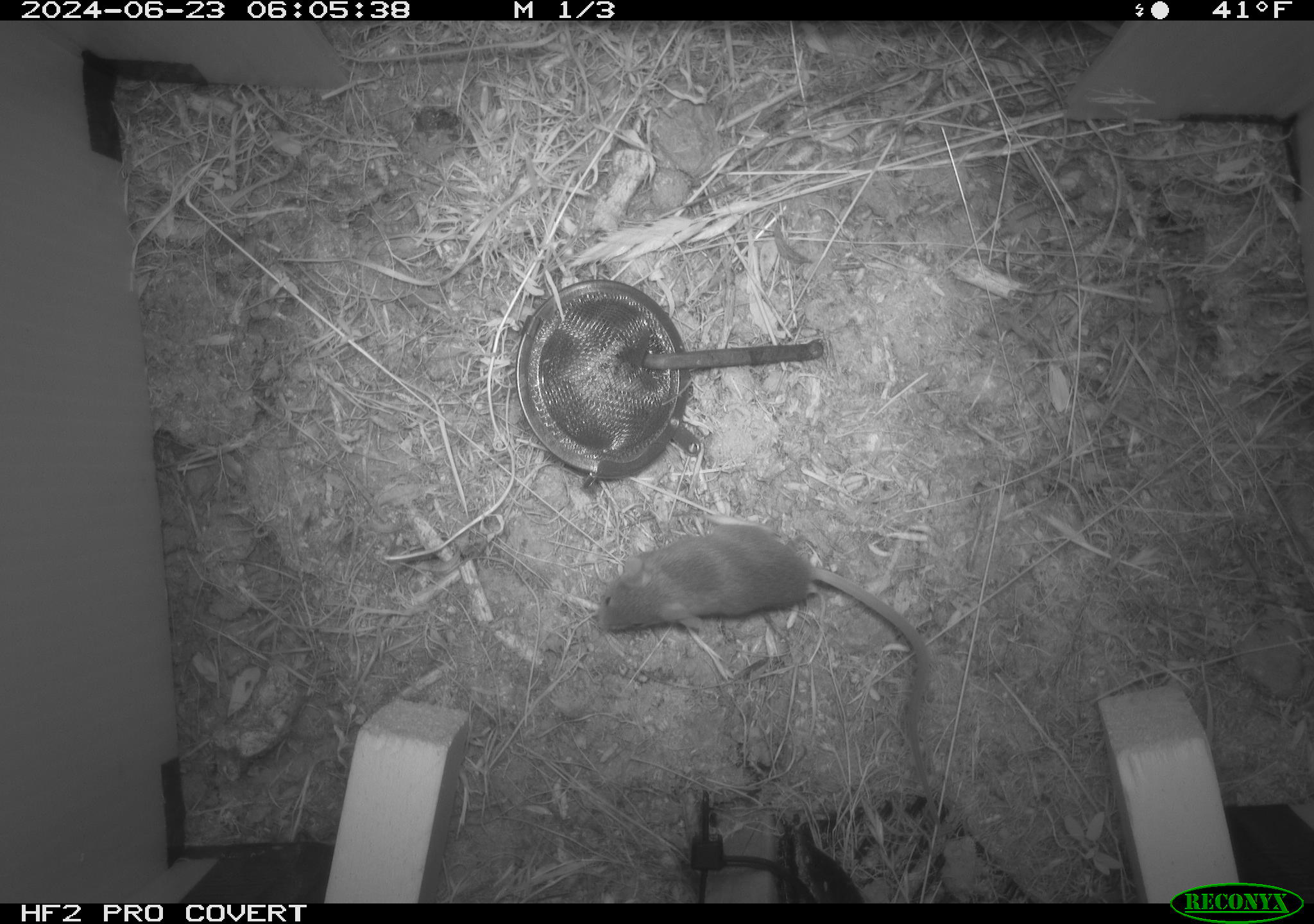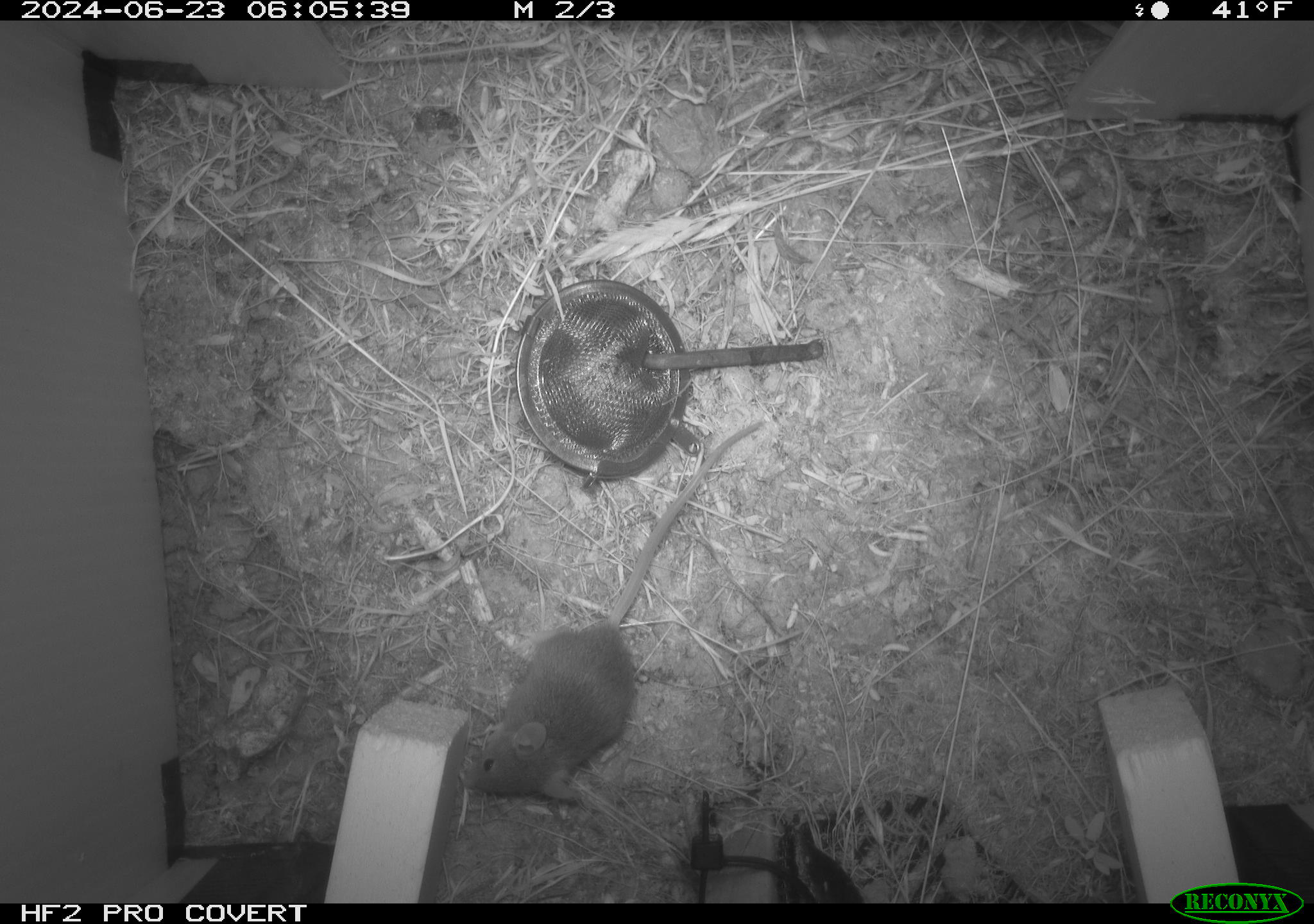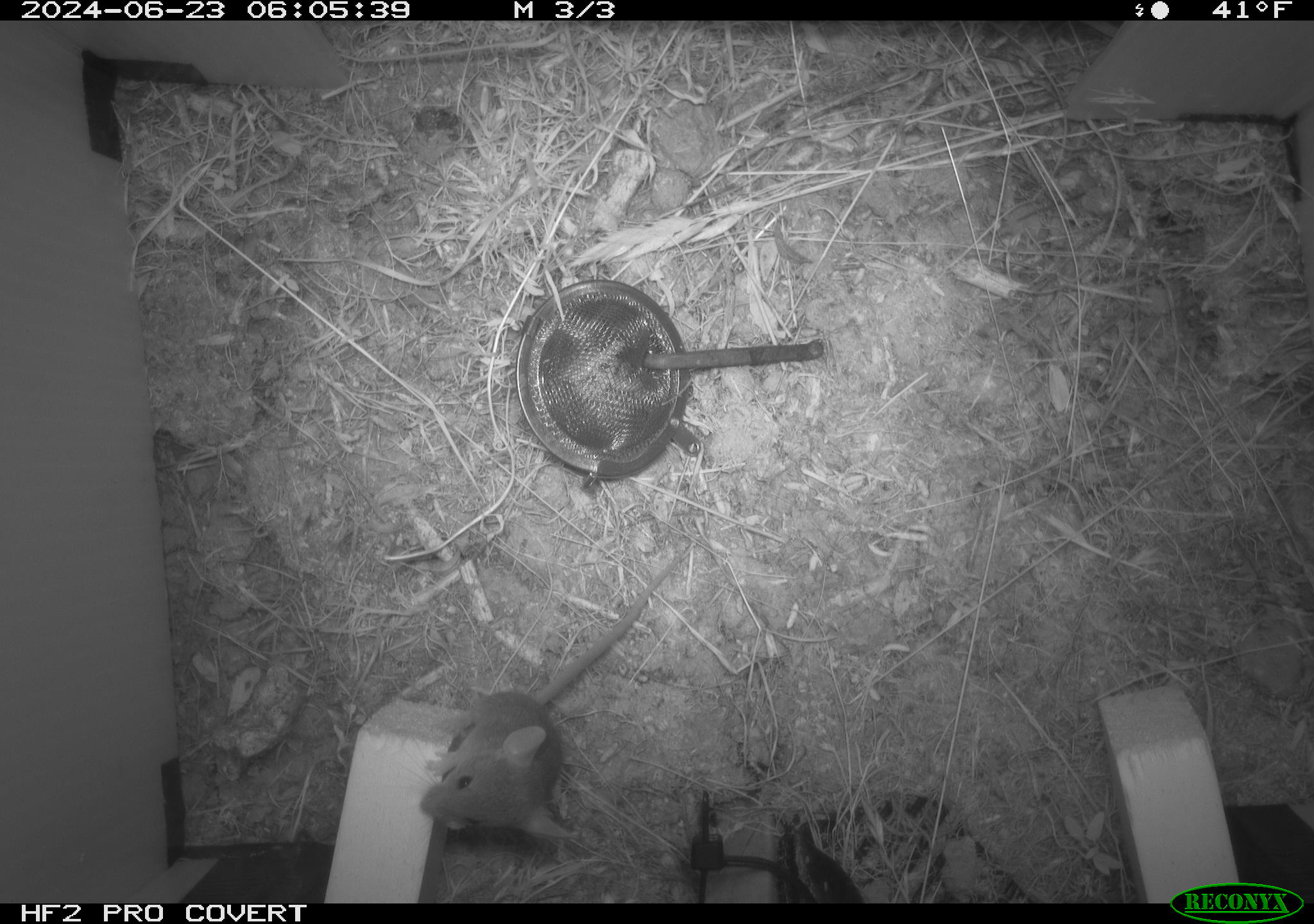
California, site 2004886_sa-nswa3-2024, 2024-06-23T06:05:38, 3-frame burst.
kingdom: Animalia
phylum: Chordata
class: Mammalia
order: Rodentia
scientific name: Rodentia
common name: rodent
Rodent (Rodentia).